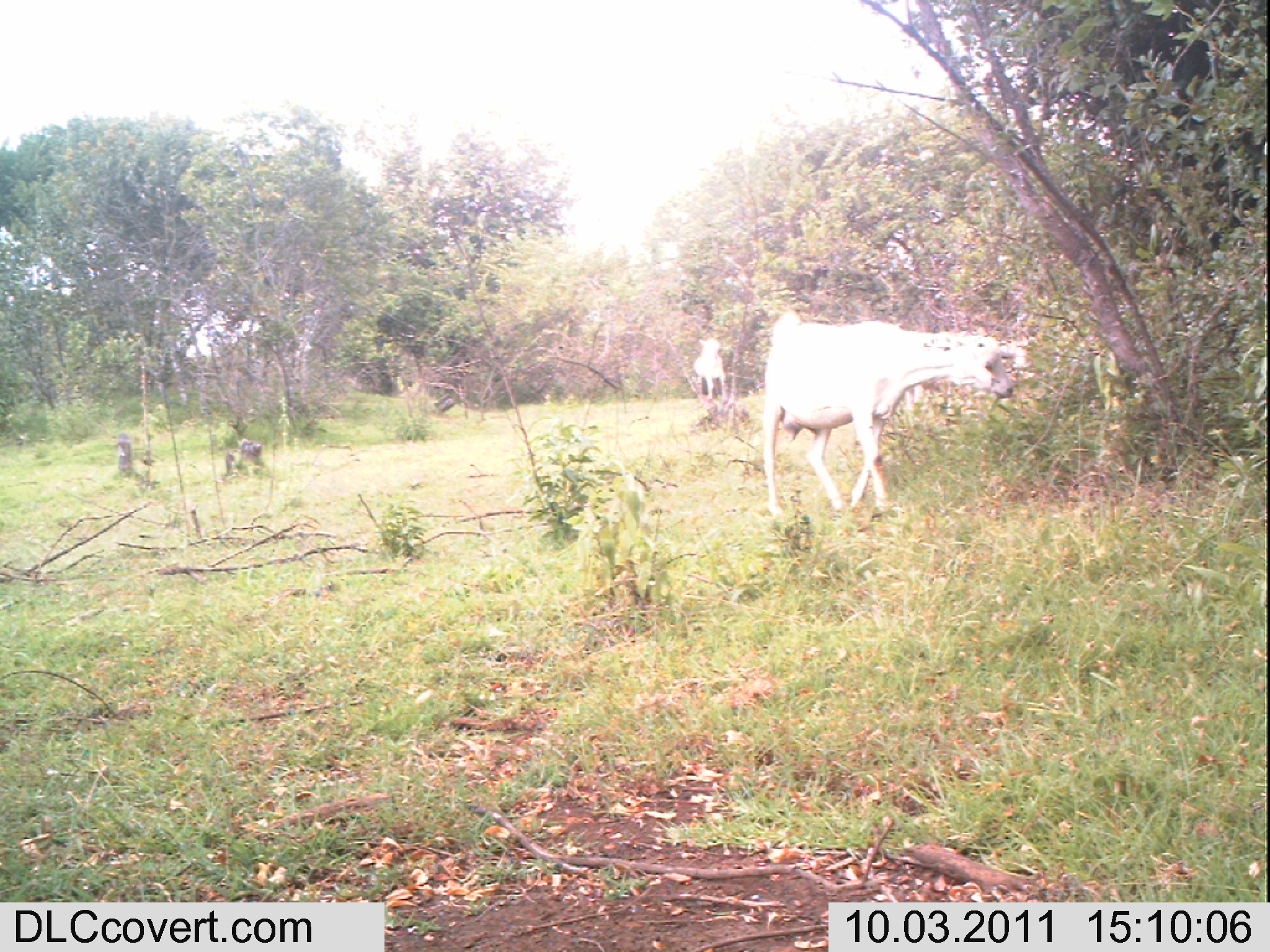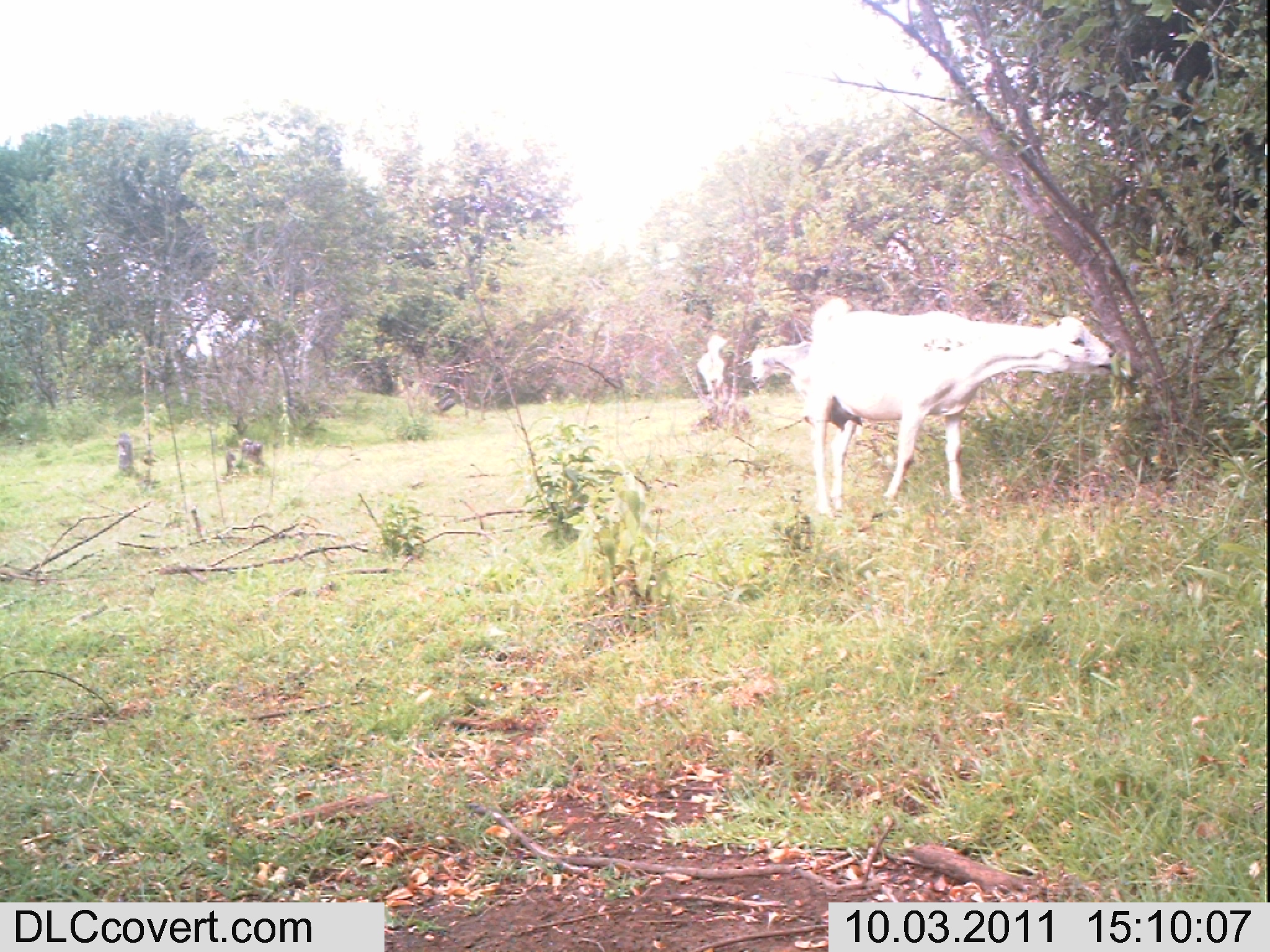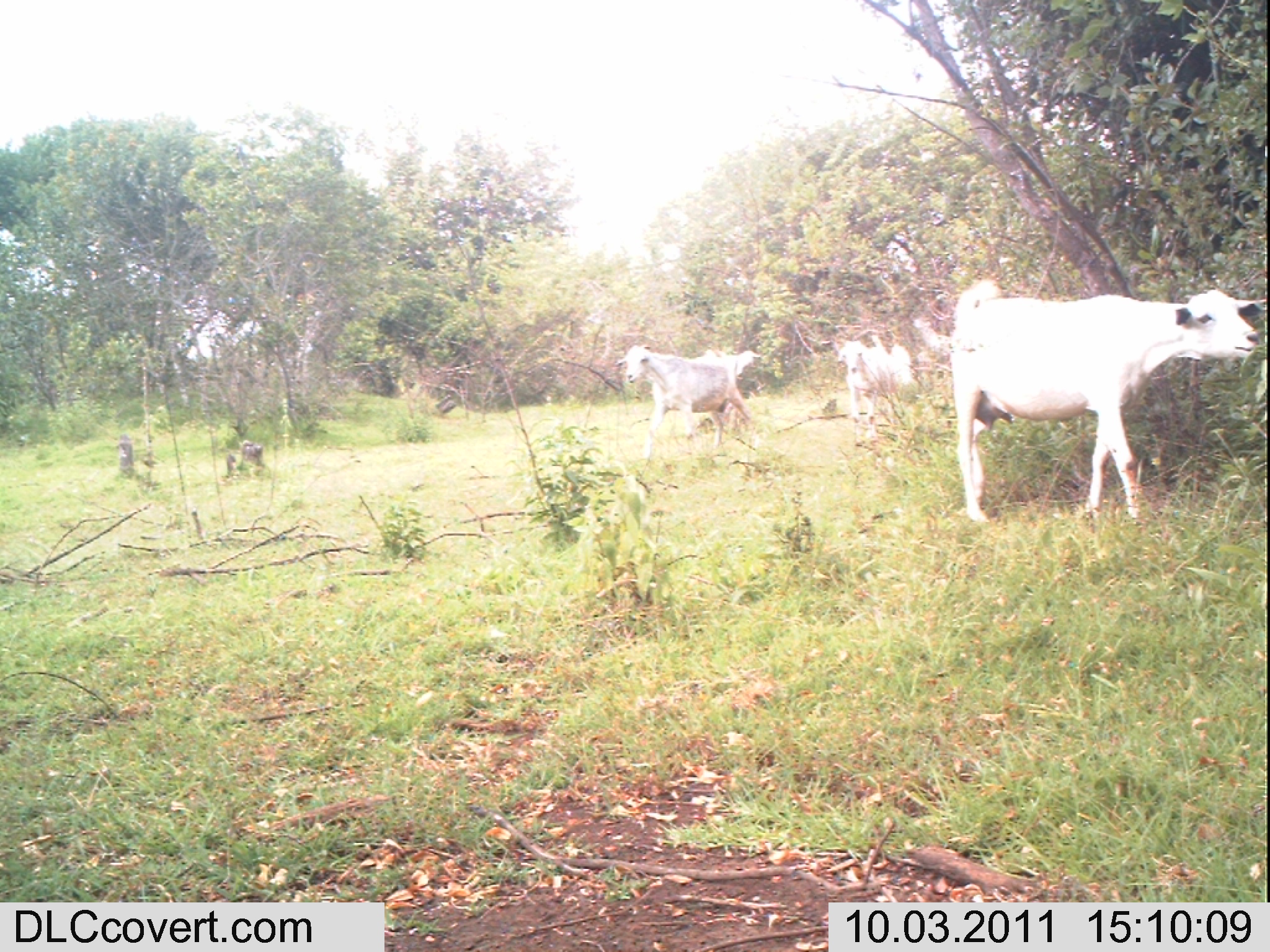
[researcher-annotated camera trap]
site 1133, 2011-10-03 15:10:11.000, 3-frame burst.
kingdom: Animalia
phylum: Chordata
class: Mammalia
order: Artiodactyla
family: Bovidae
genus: Capra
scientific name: Capra aegagrus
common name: wild goat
Capra aegagrus (wild goat), count 2.